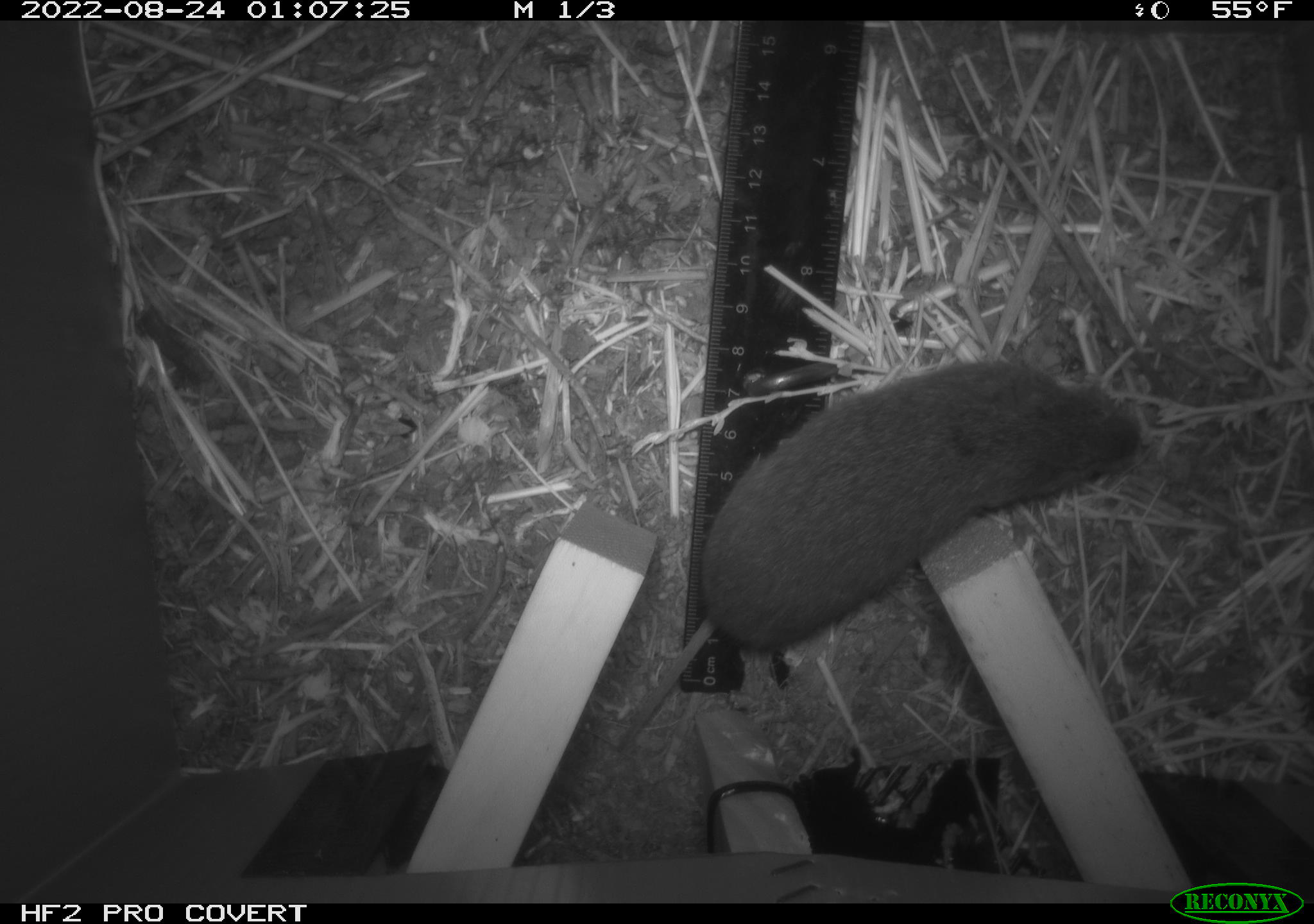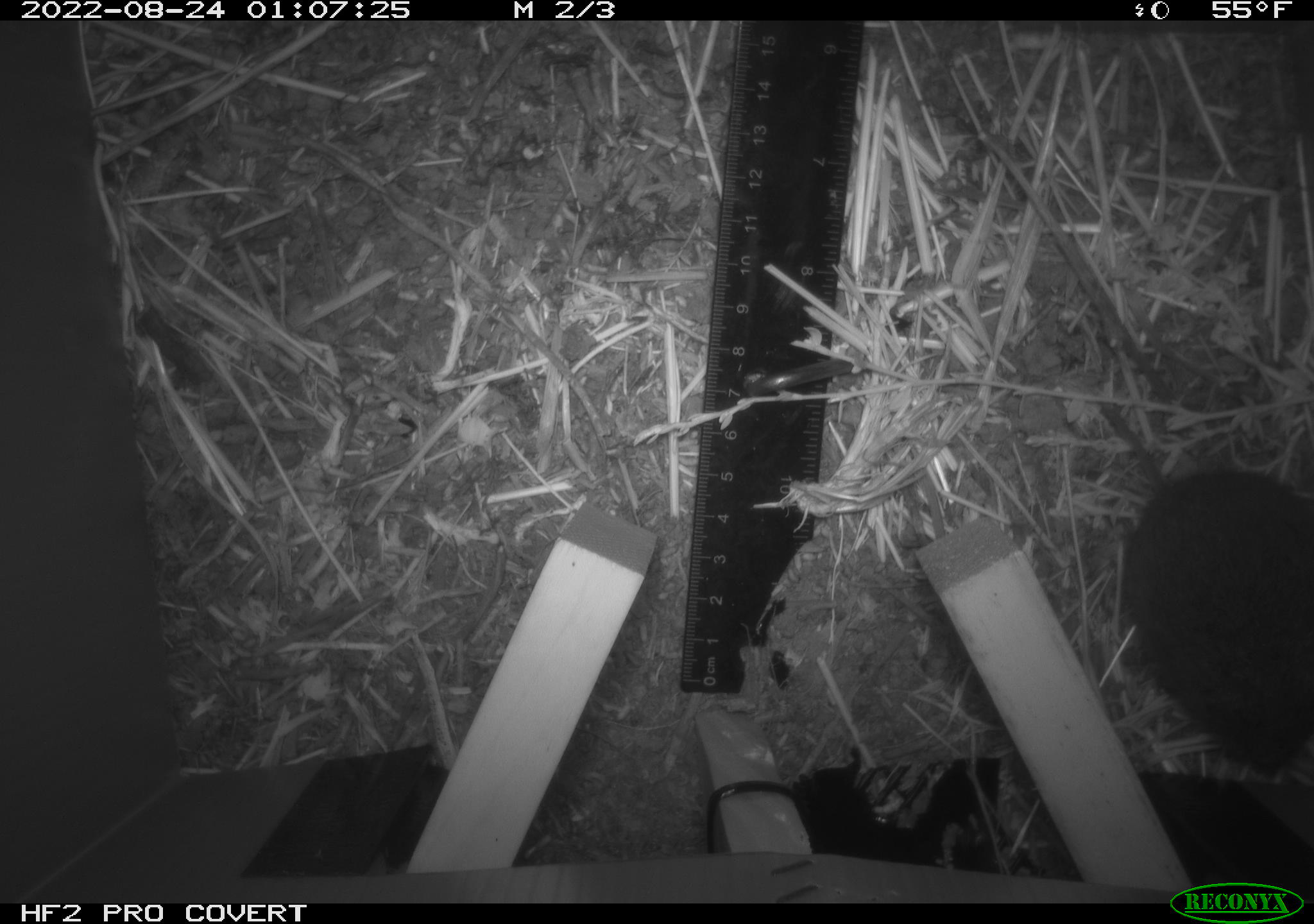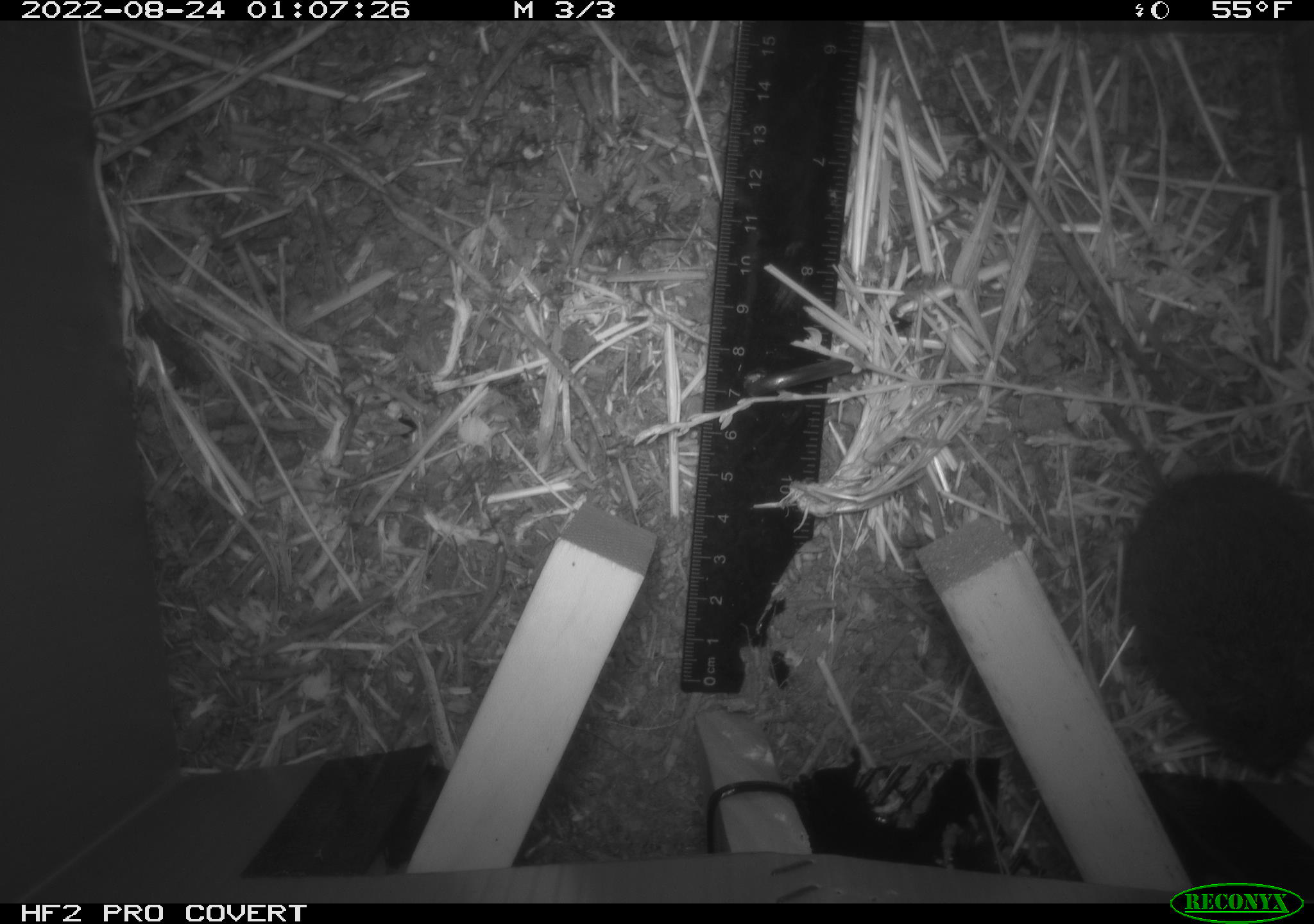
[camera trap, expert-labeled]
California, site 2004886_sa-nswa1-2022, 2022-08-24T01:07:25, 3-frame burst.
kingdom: Animalia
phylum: Chordata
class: Mammalia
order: Rodentia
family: Cricetidae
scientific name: Cricetidae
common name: hamsters, voles, lemmings, and allies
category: cricetidae family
Cricetidae family (hamsters, voles, lemmings, and allies) (Cricetidae).